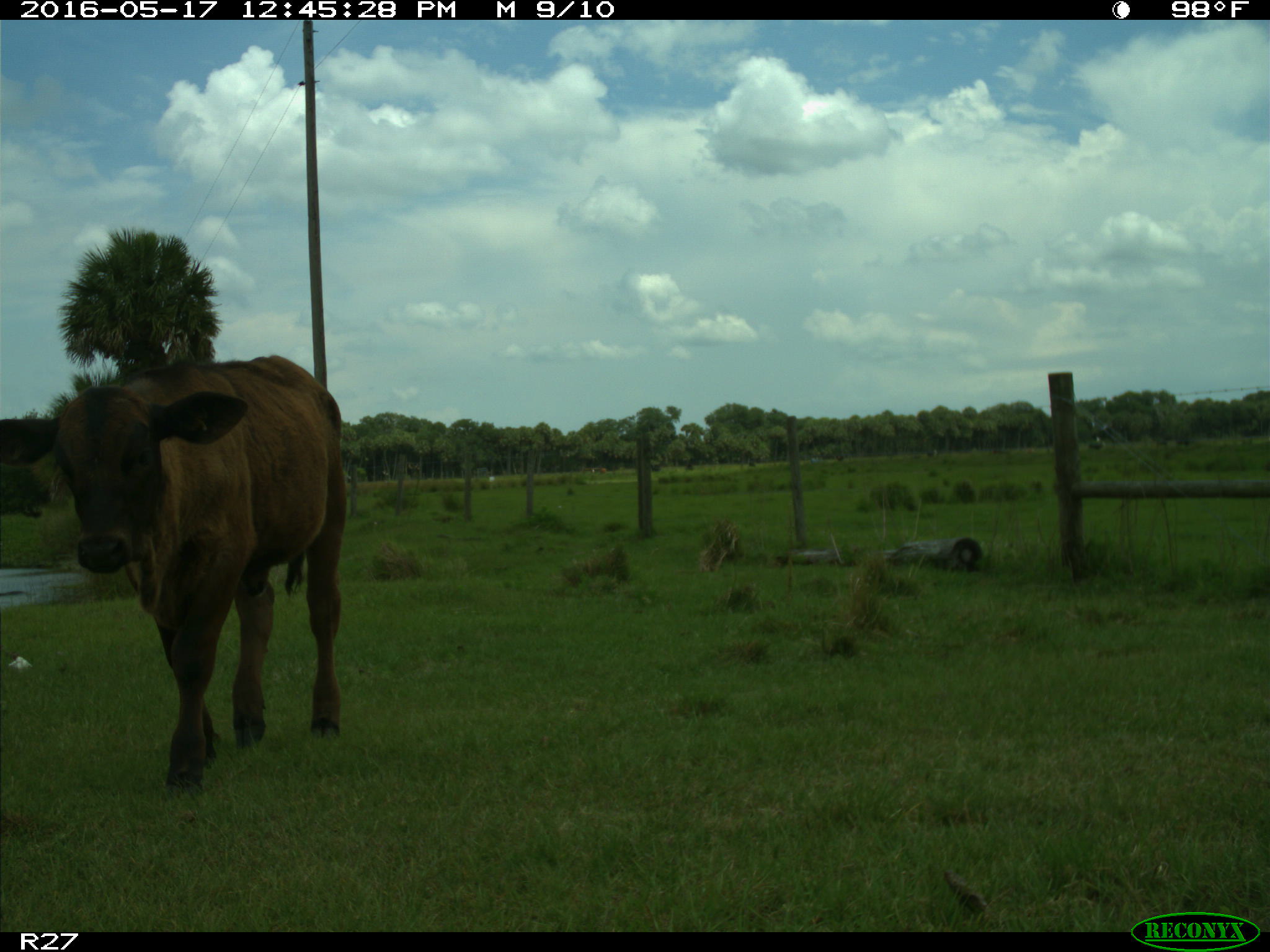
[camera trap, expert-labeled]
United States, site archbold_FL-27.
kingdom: Animalia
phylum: Chordata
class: Mammalia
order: Artiodactyla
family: Bovidae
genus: Bos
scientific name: Bos taurus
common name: domestic cow